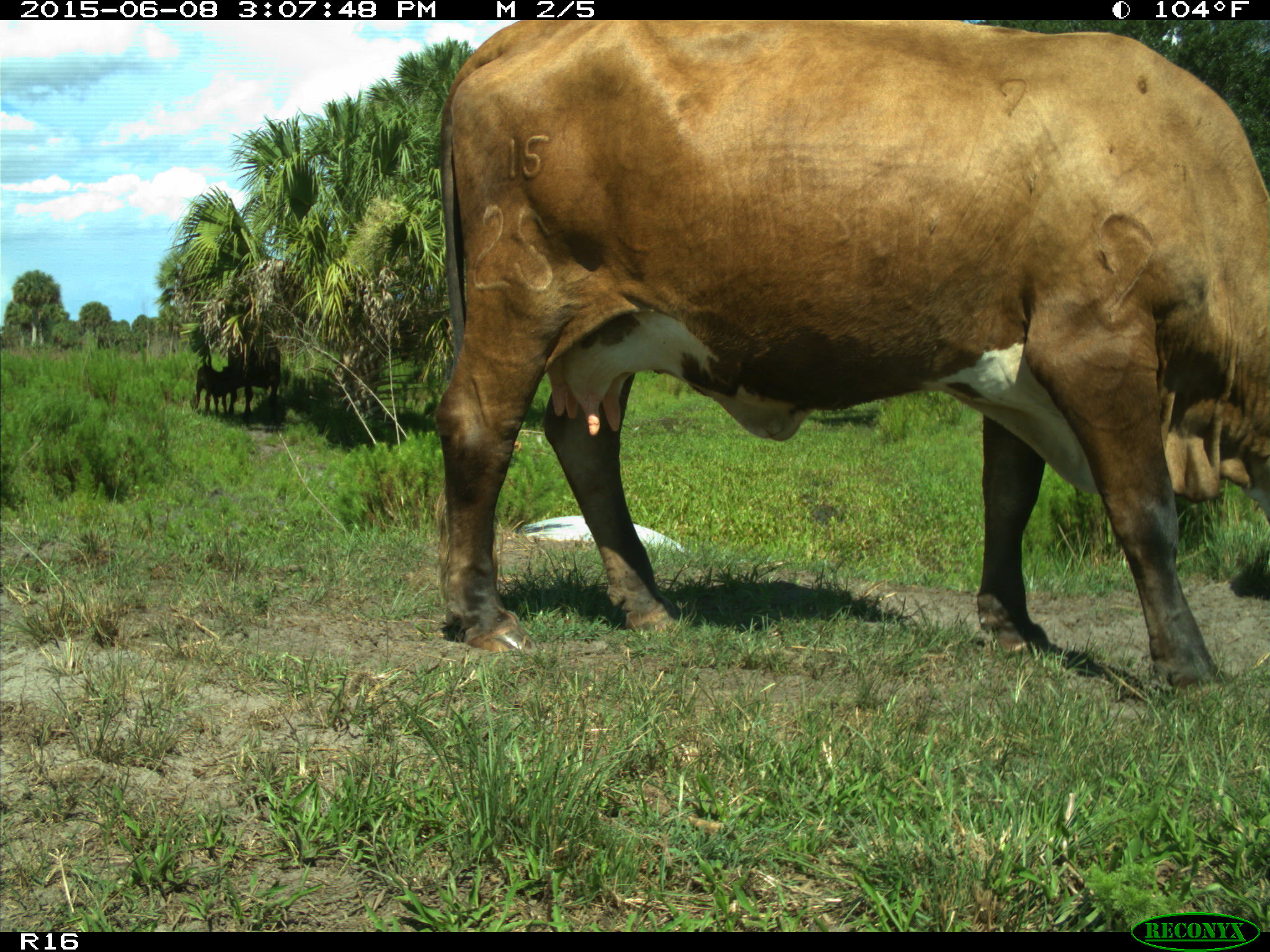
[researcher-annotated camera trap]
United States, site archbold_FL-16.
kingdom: Animalia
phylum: Chordata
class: Mammalia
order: Artiodactyla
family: Bovidae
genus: Bos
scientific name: Bos taurus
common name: domestic cow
Bos taurus (domestic cow).